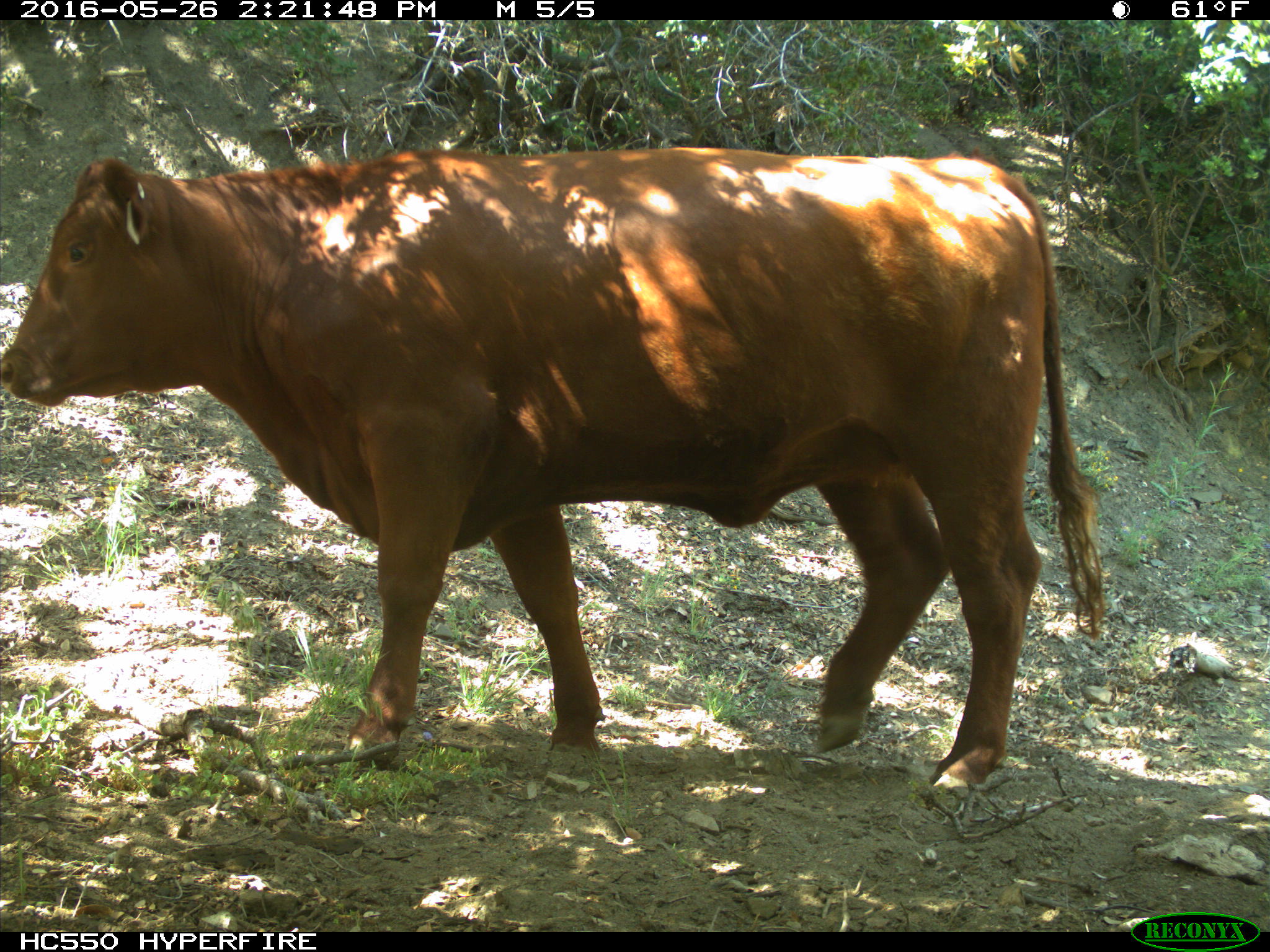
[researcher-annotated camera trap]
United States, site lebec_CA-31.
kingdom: Animalia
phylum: Chordata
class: Mammalia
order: Artiodactyla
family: Bovidae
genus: Bos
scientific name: Bos taurus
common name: domestic cow